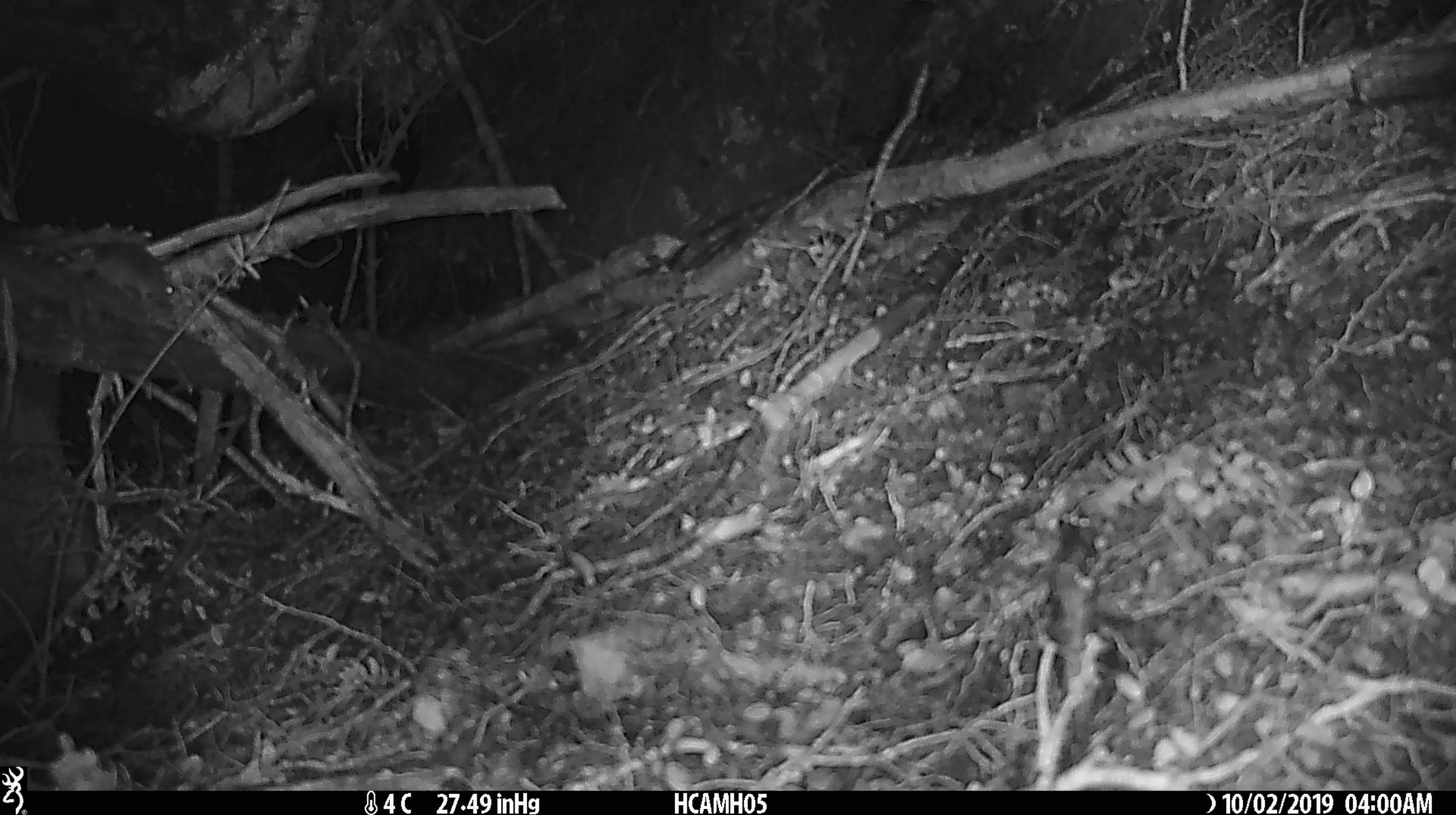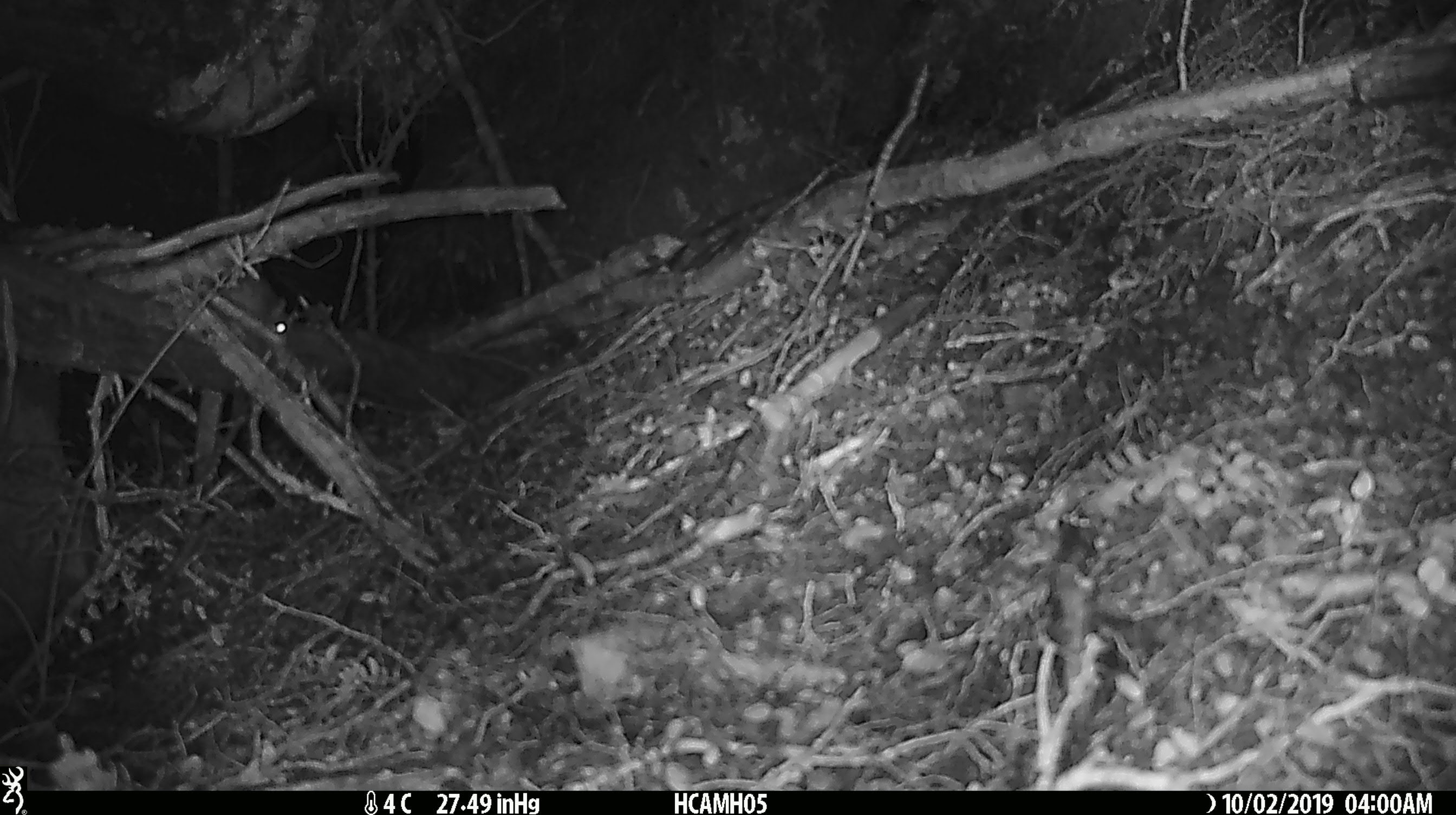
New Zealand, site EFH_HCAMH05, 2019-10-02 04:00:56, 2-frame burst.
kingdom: Animalia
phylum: Chordata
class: Mammalia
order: Rodentia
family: Muridae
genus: Mus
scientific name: Mus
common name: mouse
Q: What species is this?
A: Mouse (Mus).